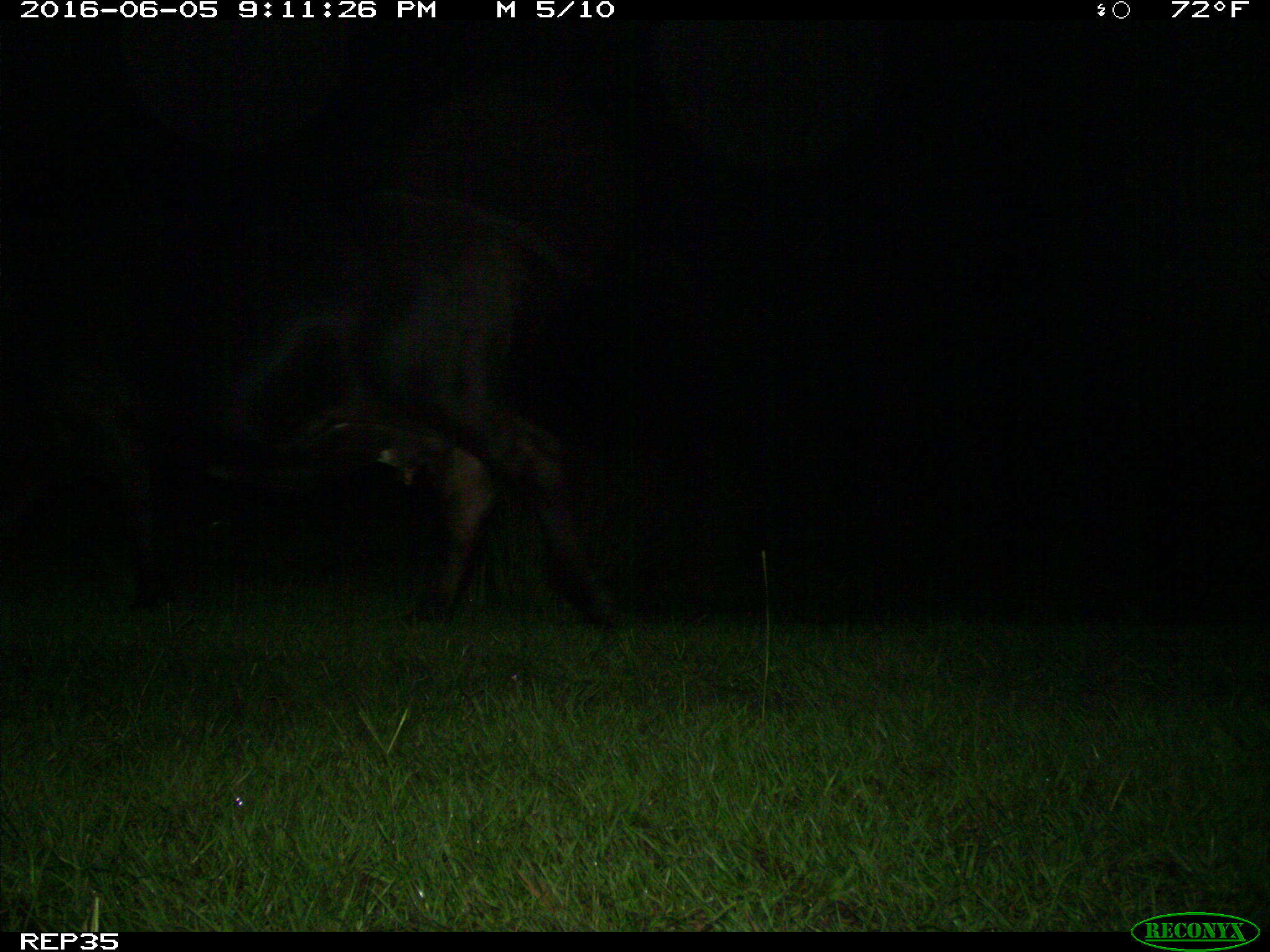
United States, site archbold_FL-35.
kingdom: Animalia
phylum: Chordata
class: Mammalia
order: Artiodactyla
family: Bovidae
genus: Bos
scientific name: Bos taurus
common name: domestic cow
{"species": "Bos taurus (domestic cow)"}